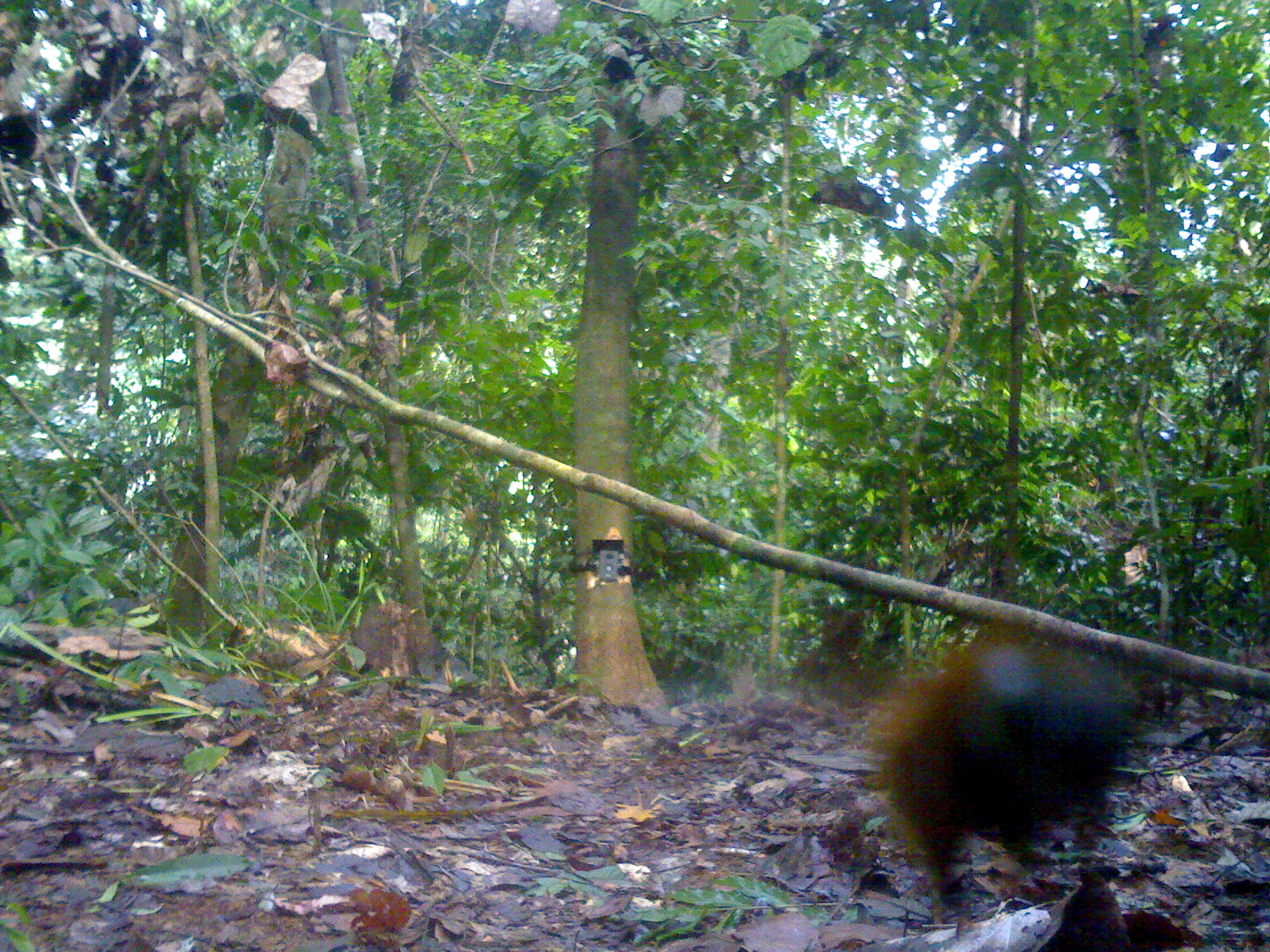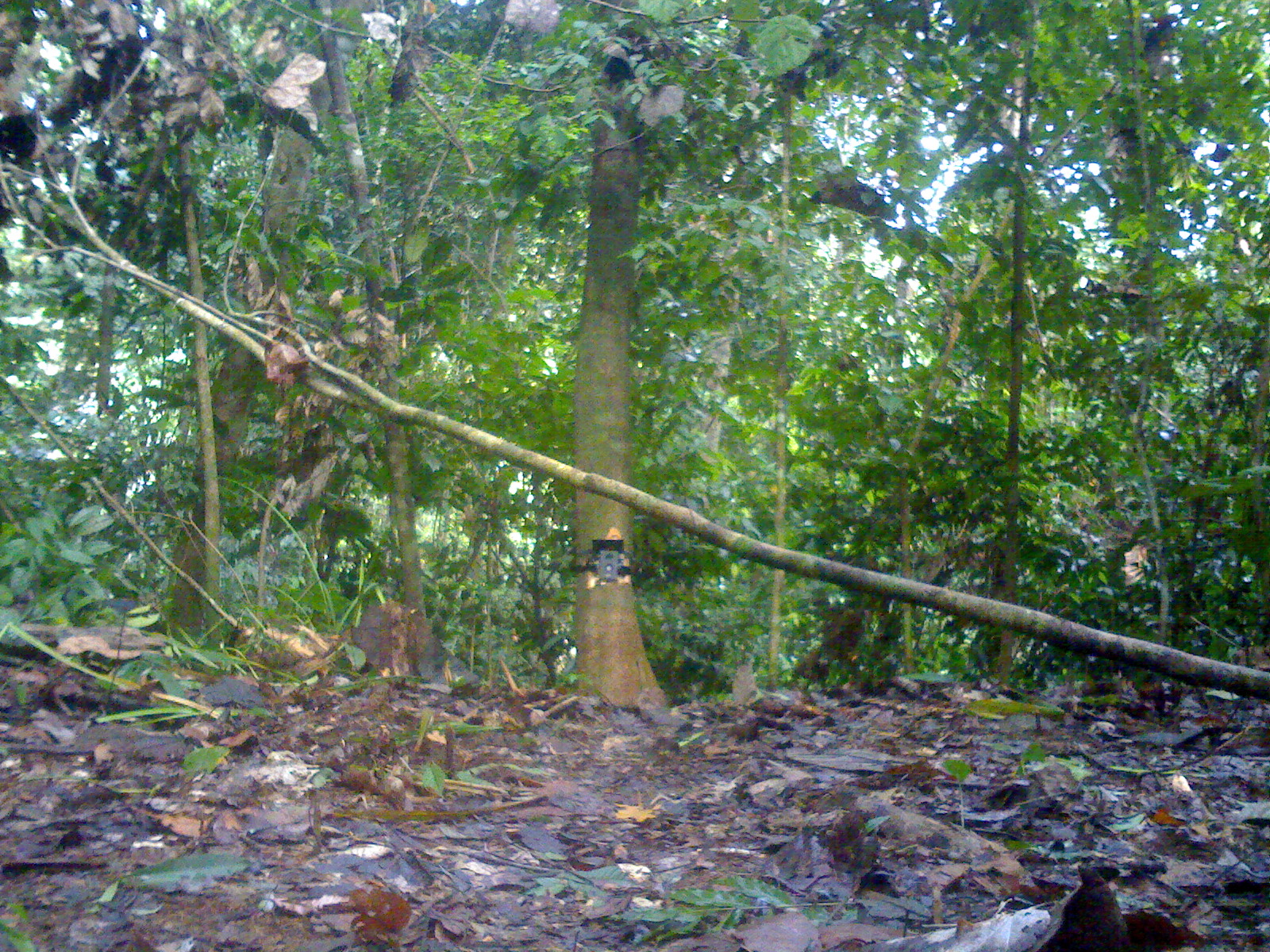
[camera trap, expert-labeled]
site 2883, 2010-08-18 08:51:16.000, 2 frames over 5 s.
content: unidentified animal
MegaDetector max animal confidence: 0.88